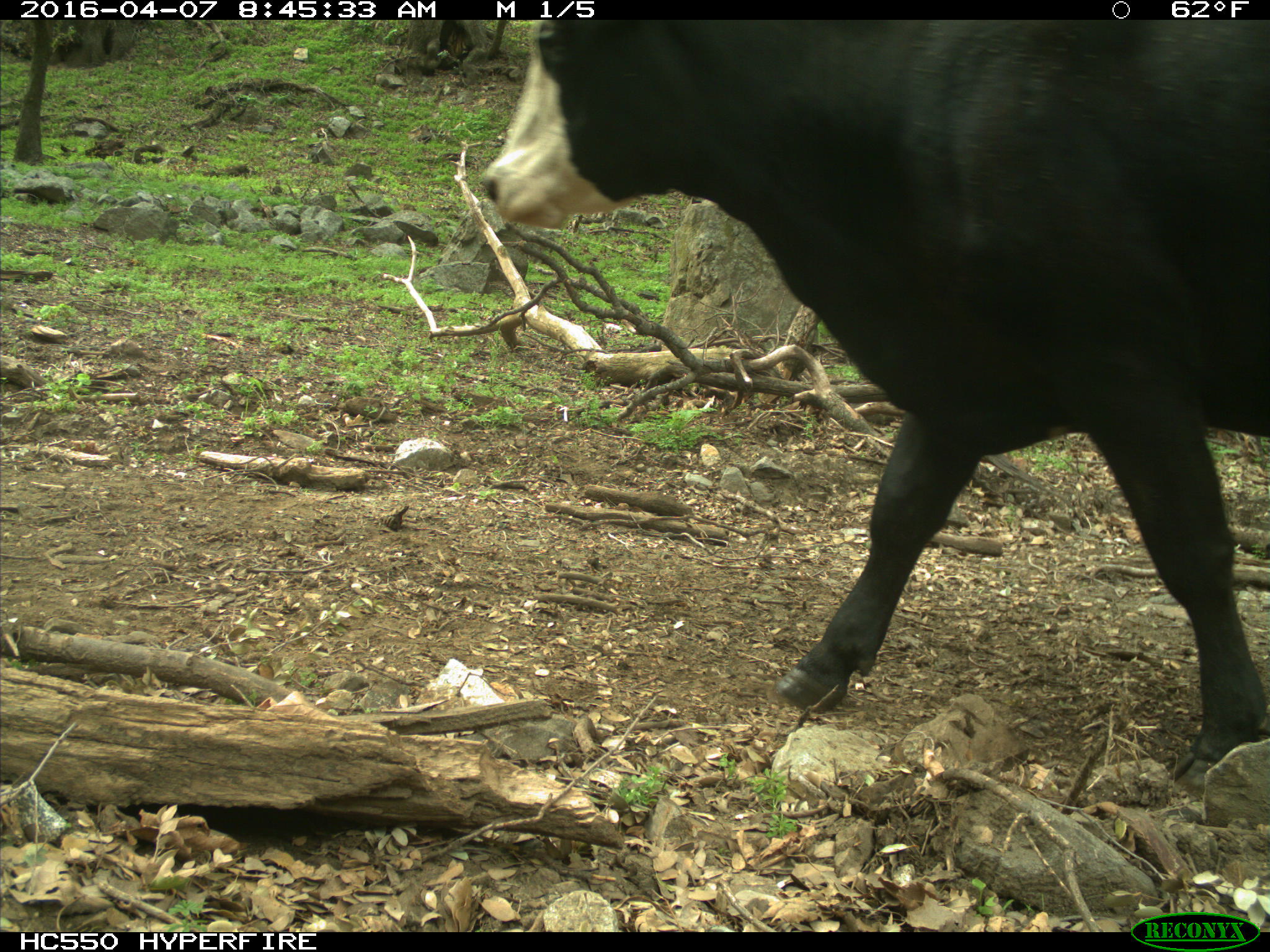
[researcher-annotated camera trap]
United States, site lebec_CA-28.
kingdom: Animalia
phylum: Chordata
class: Mammalia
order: Artiodactyla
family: Bovidae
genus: Bos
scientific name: Bos taurus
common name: domestic cow